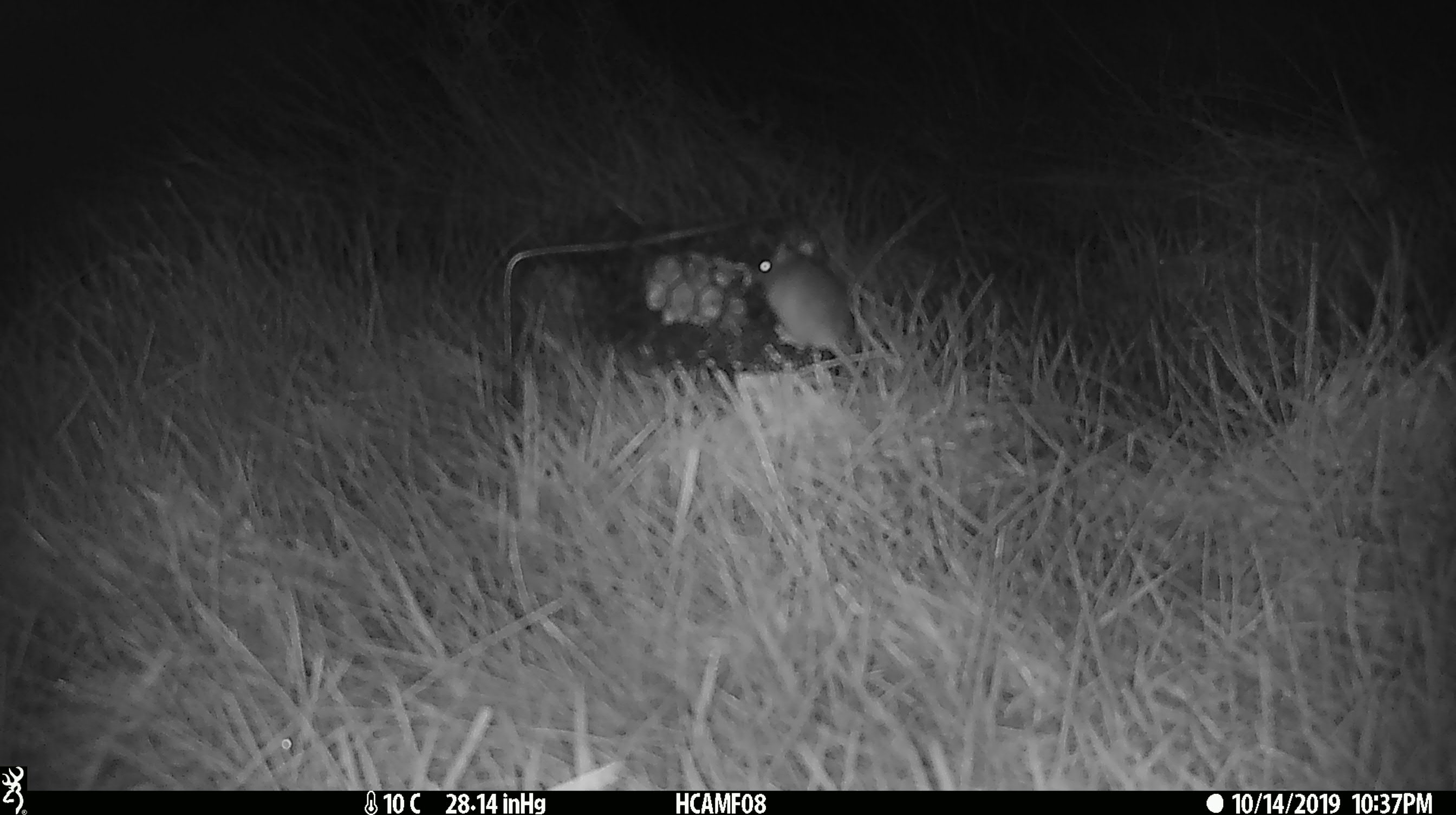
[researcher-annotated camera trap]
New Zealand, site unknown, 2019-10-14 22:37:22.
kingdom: Animalia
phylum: Chordata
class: Mammalia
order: Rodentia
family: Muridae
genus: Mus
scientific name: Mus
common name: mouse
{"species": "mouse (Mus)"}